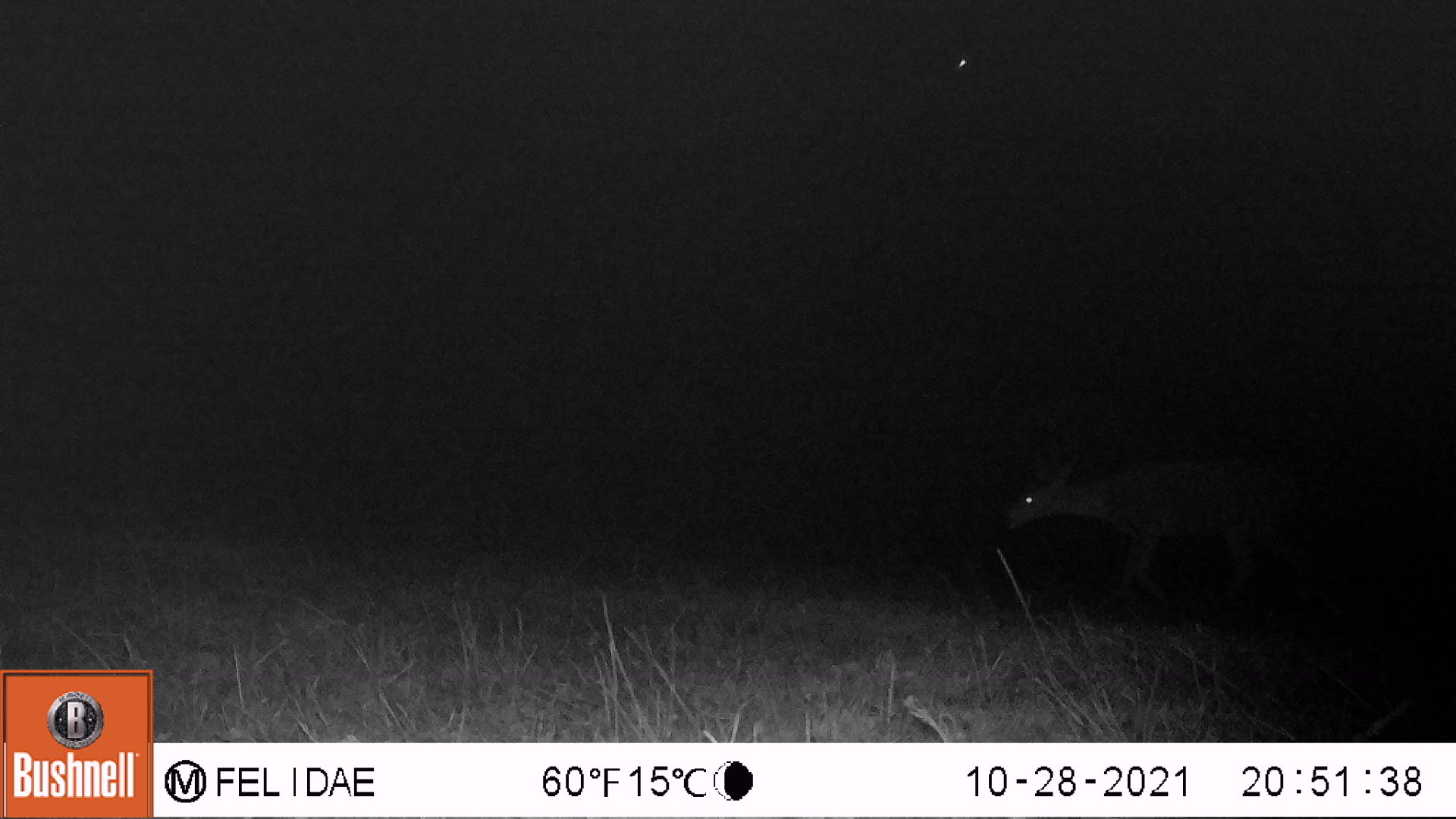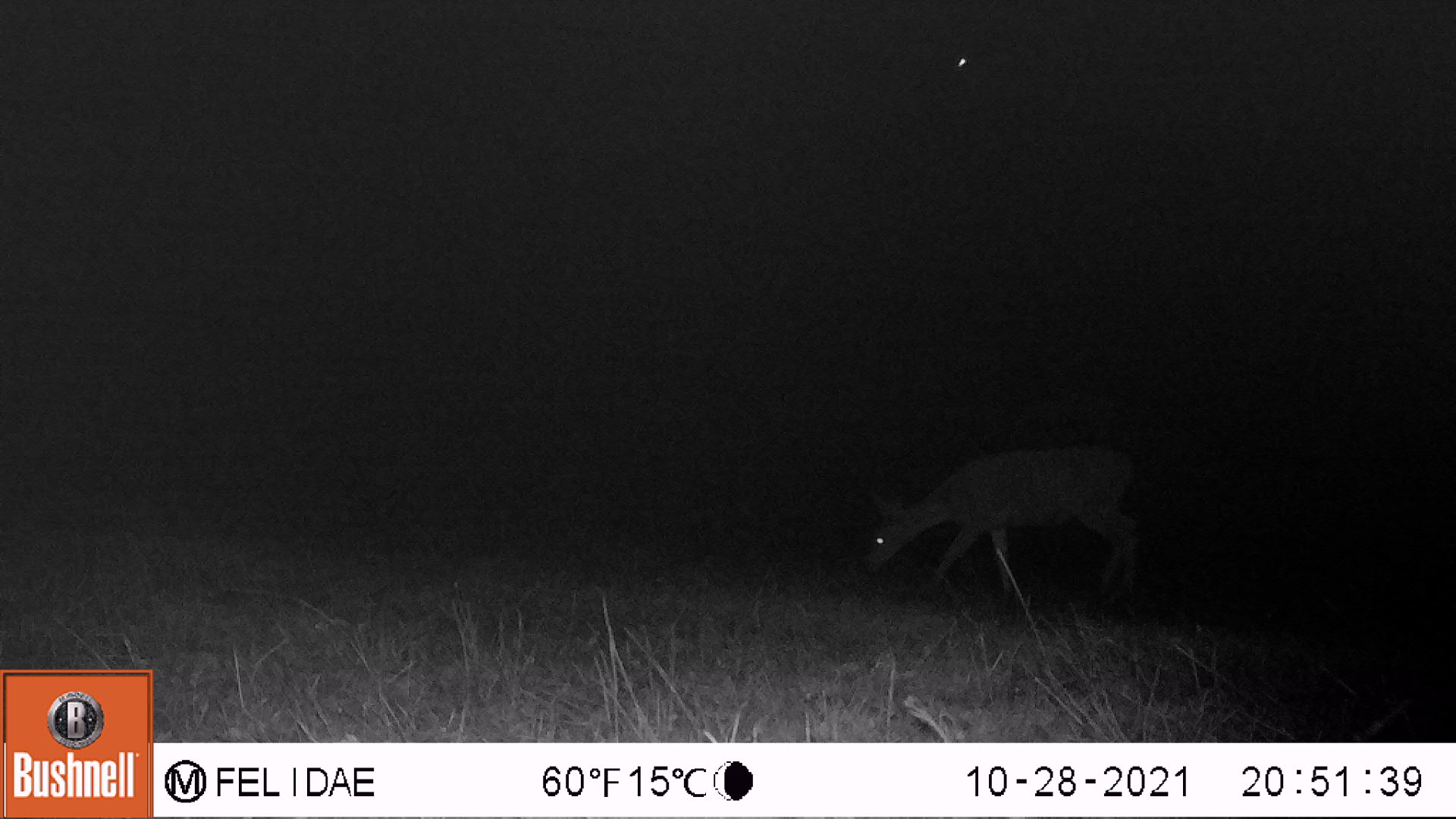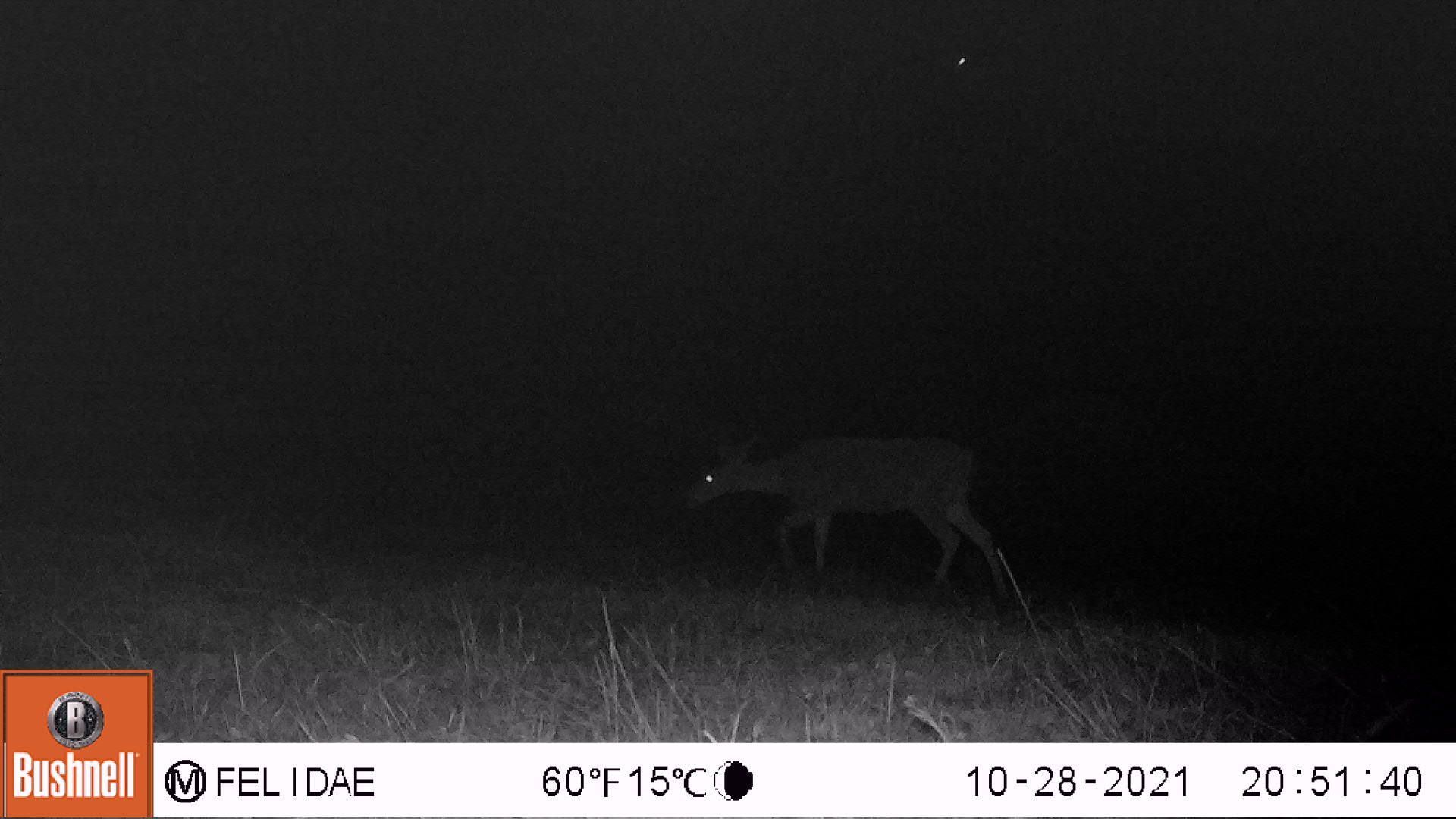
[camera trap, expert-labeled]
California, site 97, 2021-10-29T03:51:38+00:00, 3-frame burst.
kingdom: Animalia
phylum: Chordata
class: Mammalia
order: Artiodactyla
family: Cervidae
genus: Odocoileus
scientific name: Odocoileus hemionus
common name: mule deer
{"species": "mule deer (Odocoileus hemionus)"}